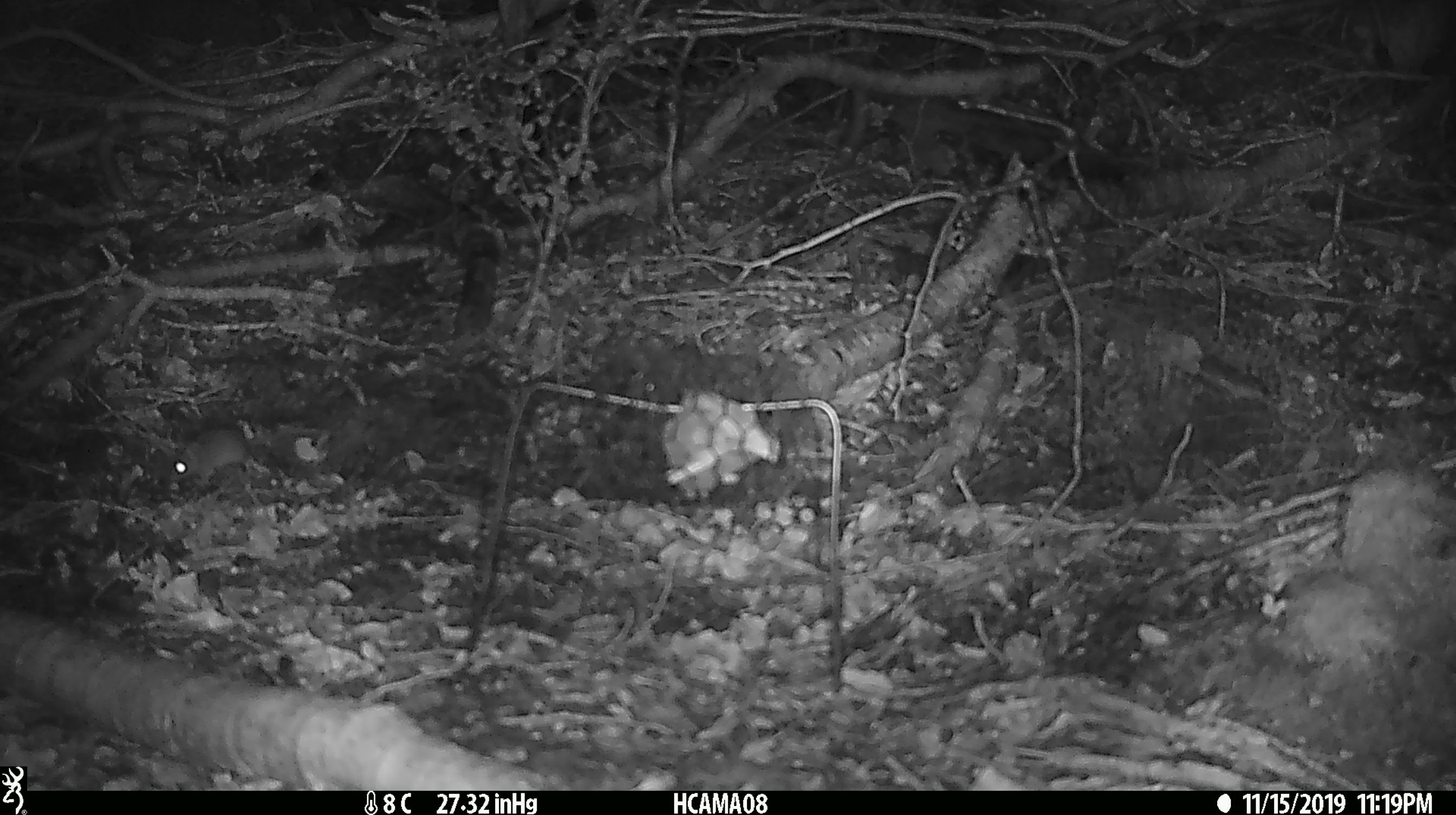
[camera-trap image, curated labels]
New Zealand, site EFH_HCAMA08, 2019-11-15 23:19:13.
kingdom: Animalia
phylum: Chordata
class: Mammalia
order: Rodentia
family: Muridae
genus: Mus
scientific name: Mus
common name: mouse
Mouse (Mus).